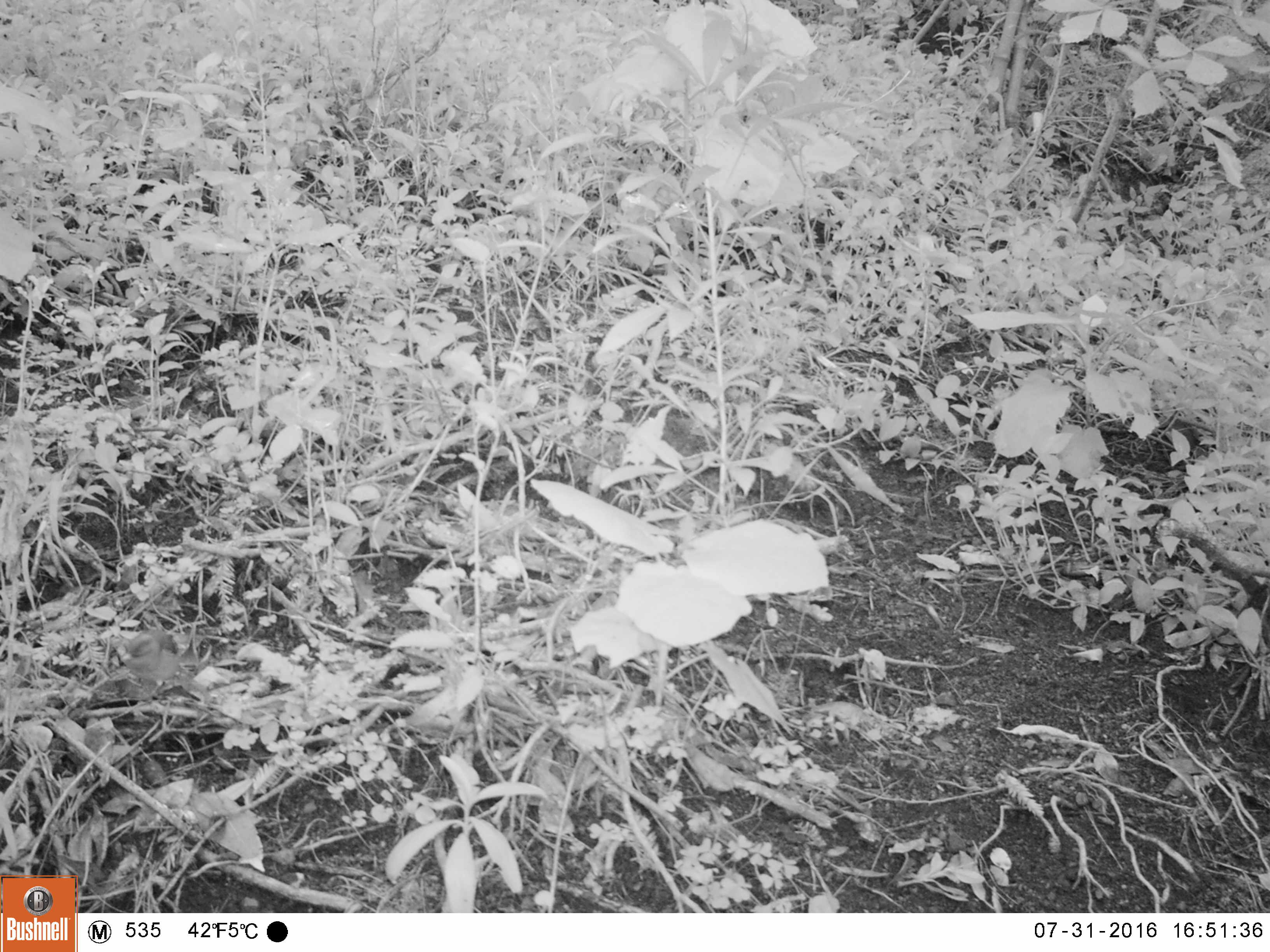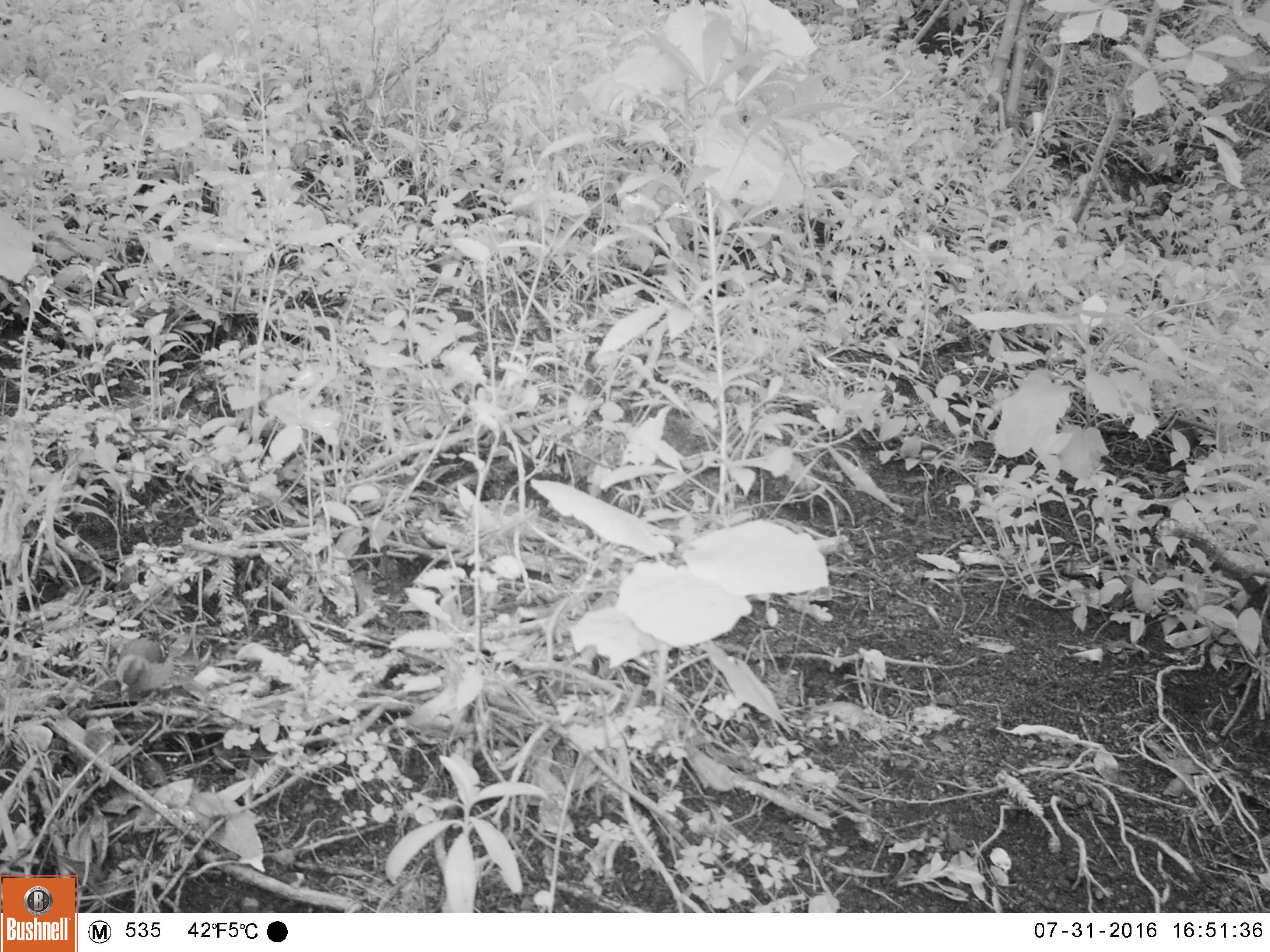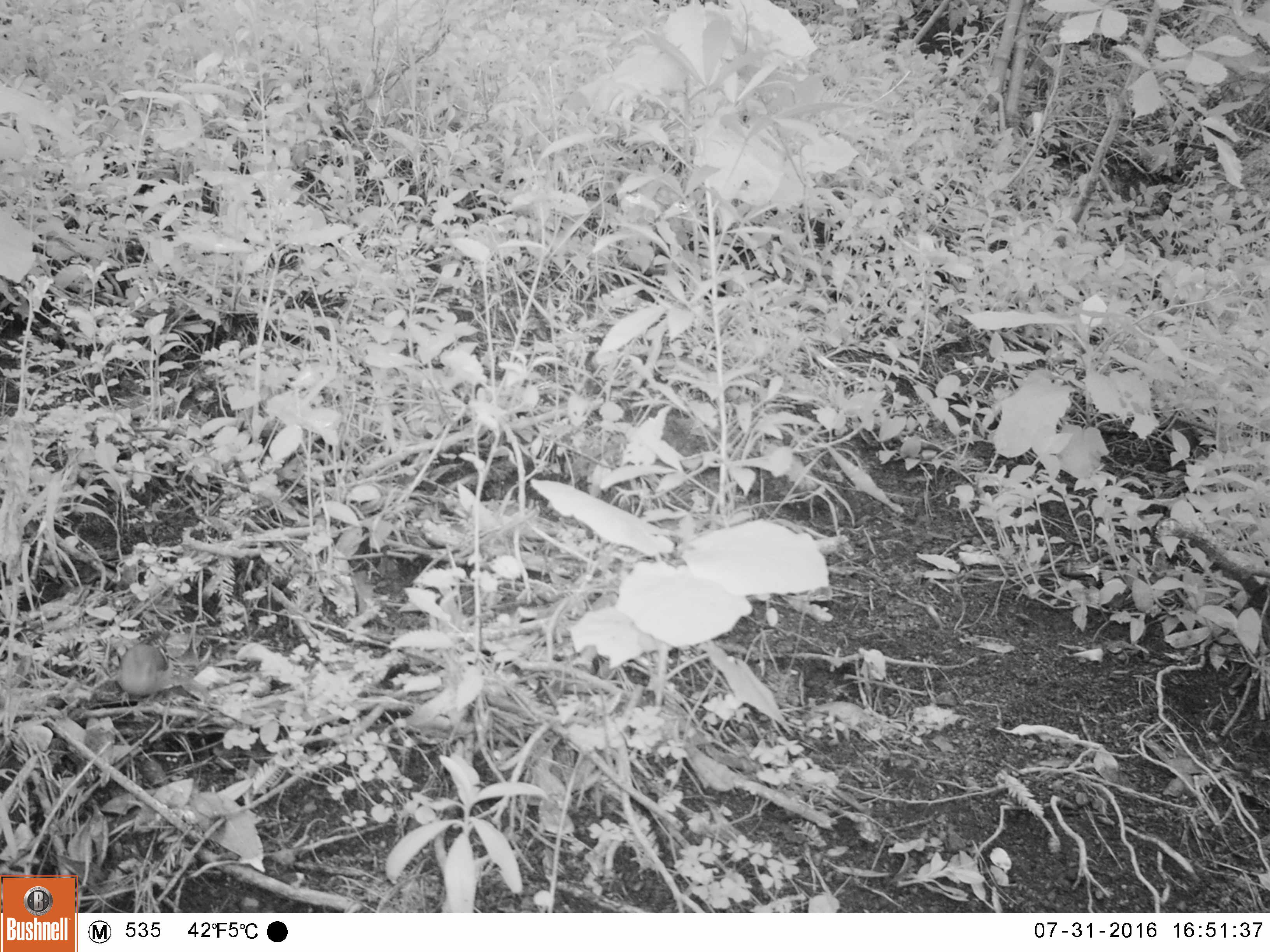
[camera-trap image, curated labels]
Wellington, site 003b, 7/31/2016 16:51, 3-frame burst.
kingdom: Animalia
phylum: Chordata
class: Aves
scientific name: Aves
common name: bird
Bird (Aves).